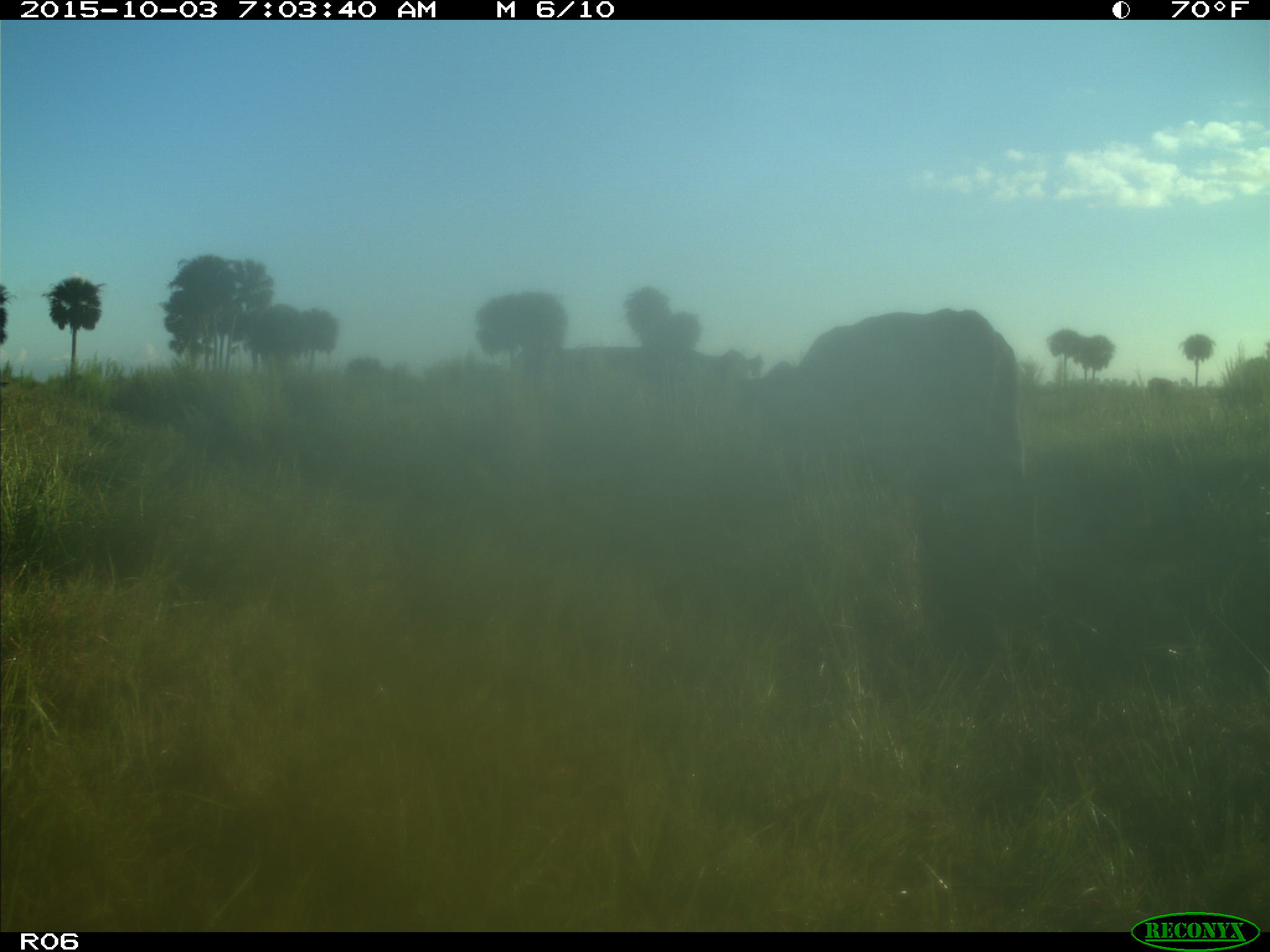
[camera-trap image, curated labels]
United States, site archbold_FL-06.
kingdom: Animalia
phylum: Chordata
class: Mammalia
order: Artiodactyla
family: Bovidae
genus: Bos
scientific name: Bos taurus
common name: domestic cow